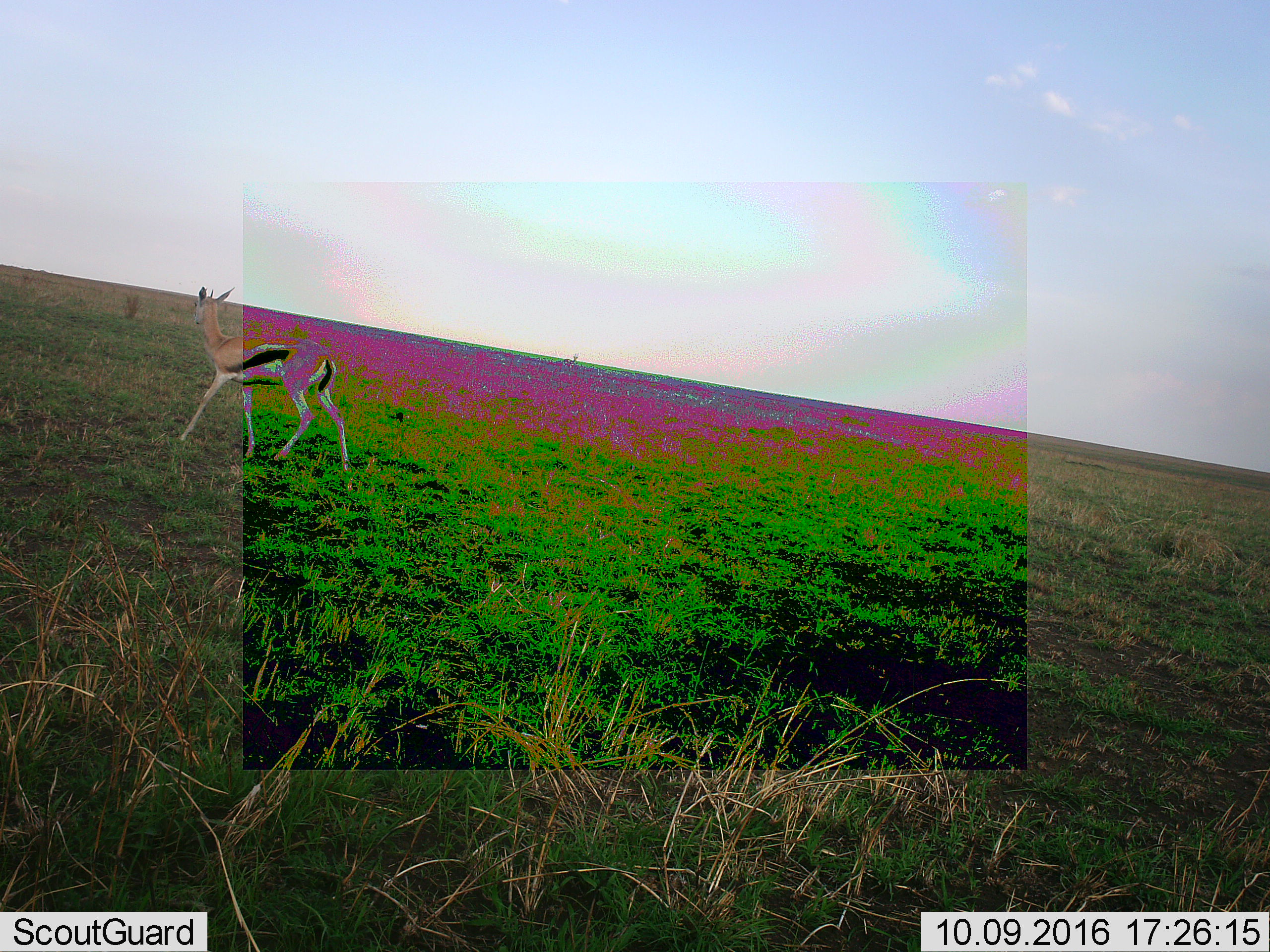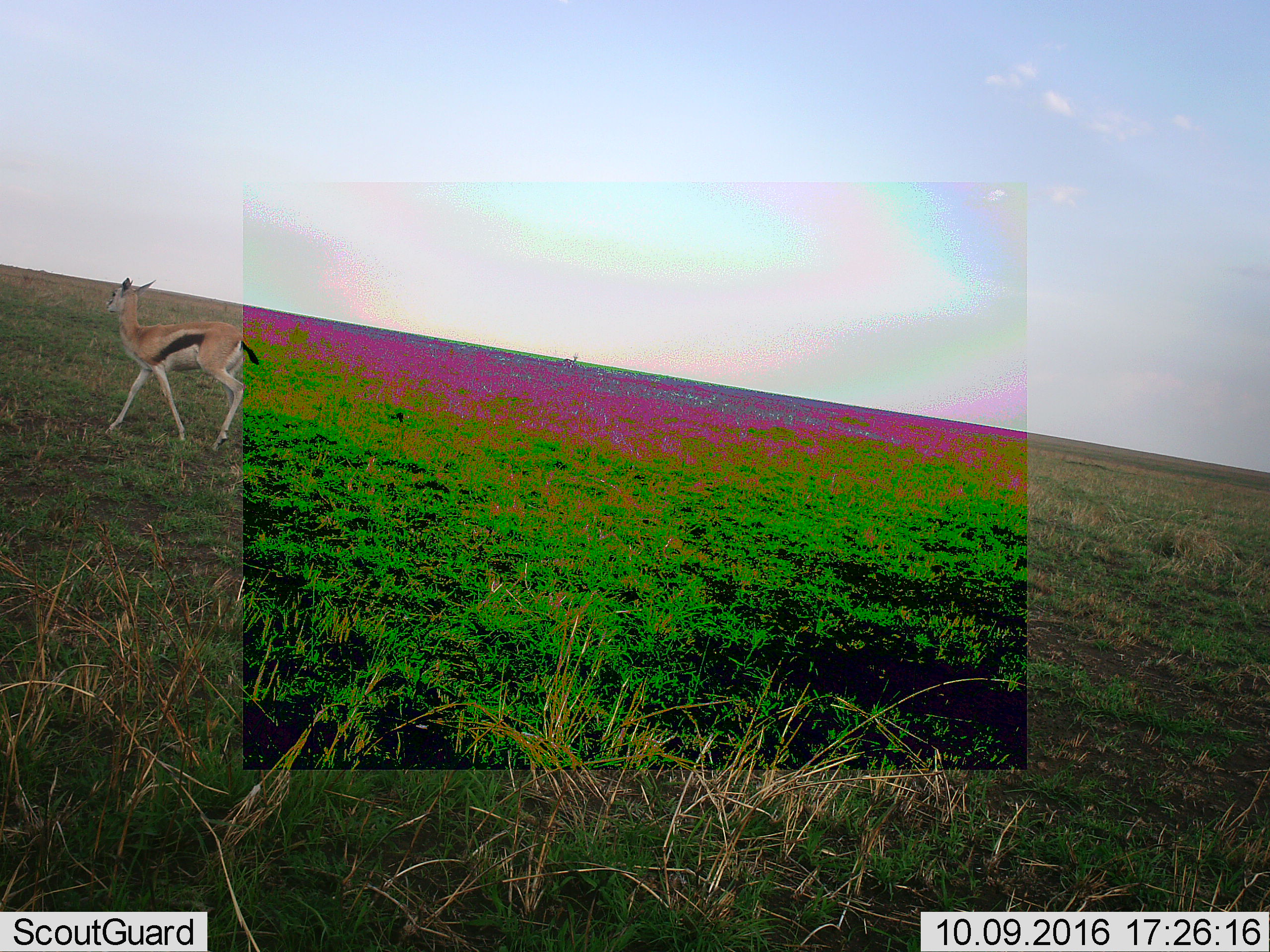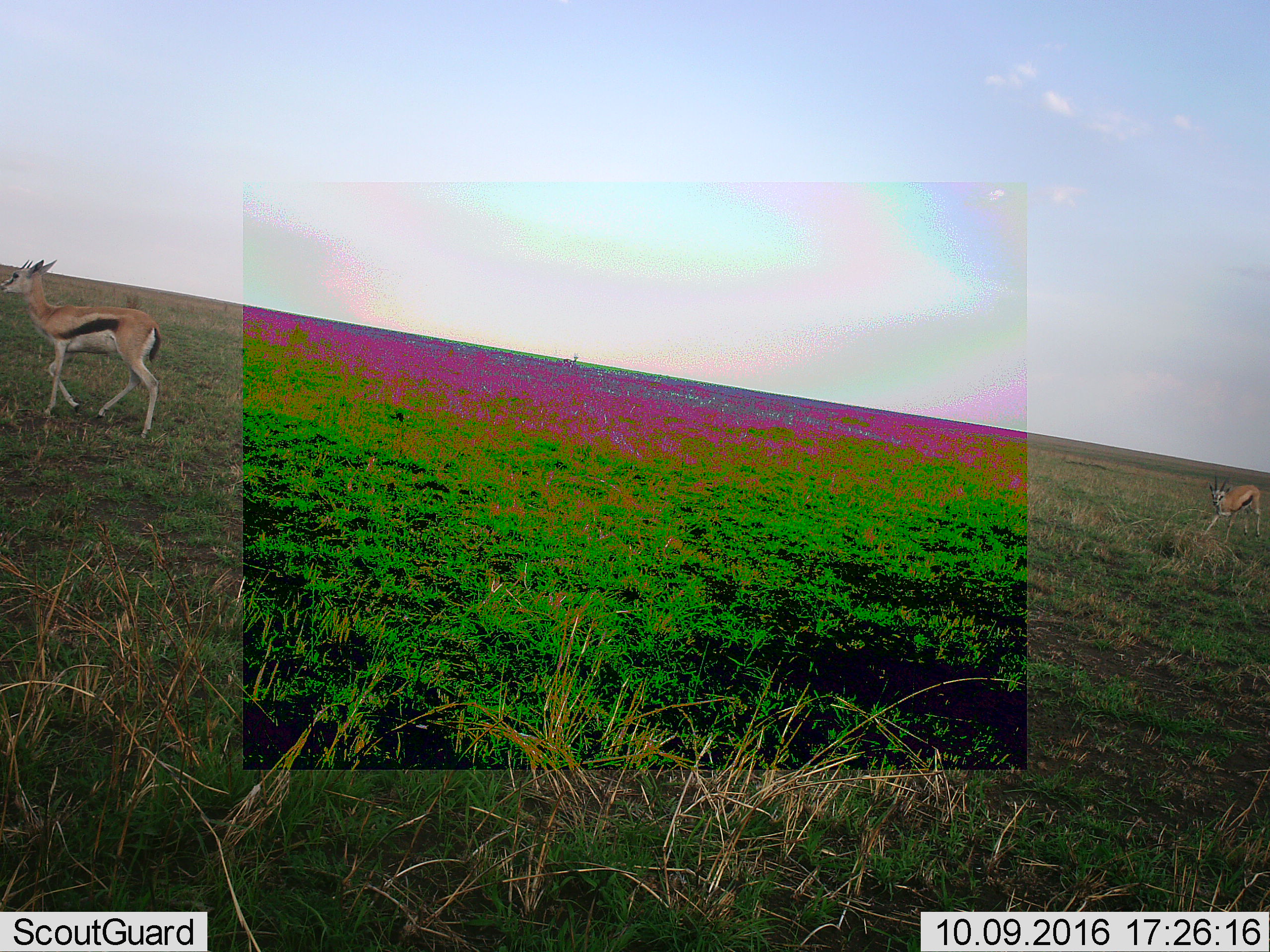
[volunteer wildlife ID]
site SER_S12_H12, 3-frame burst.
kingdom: Animalia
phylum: Chordata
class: Mammalia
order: Artiodactyla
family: Bovidae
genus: Eudorcas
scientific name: Eudorcas thomsonii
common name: thomson's gazelle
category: gazellethomsons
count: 1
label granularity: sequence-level